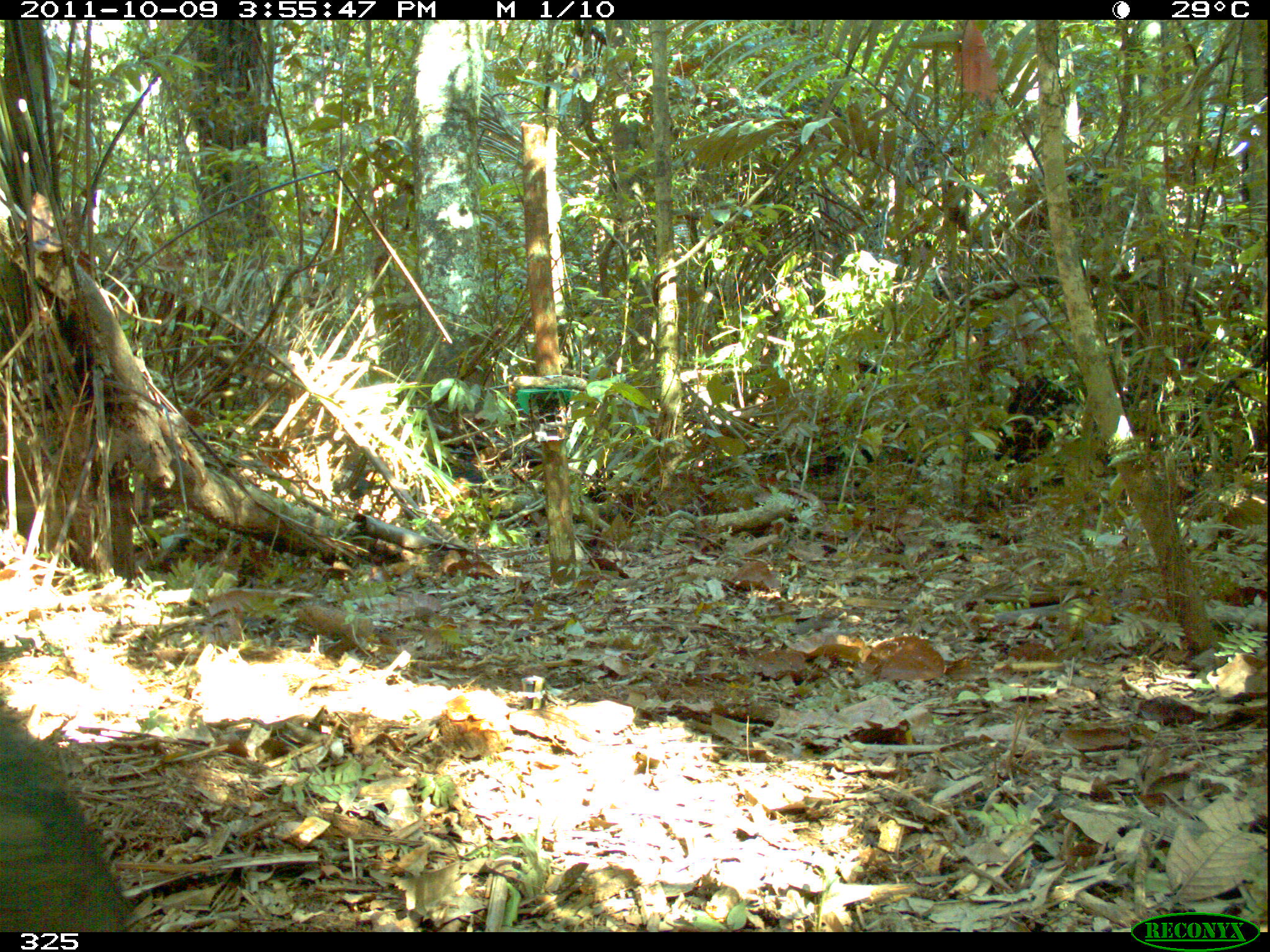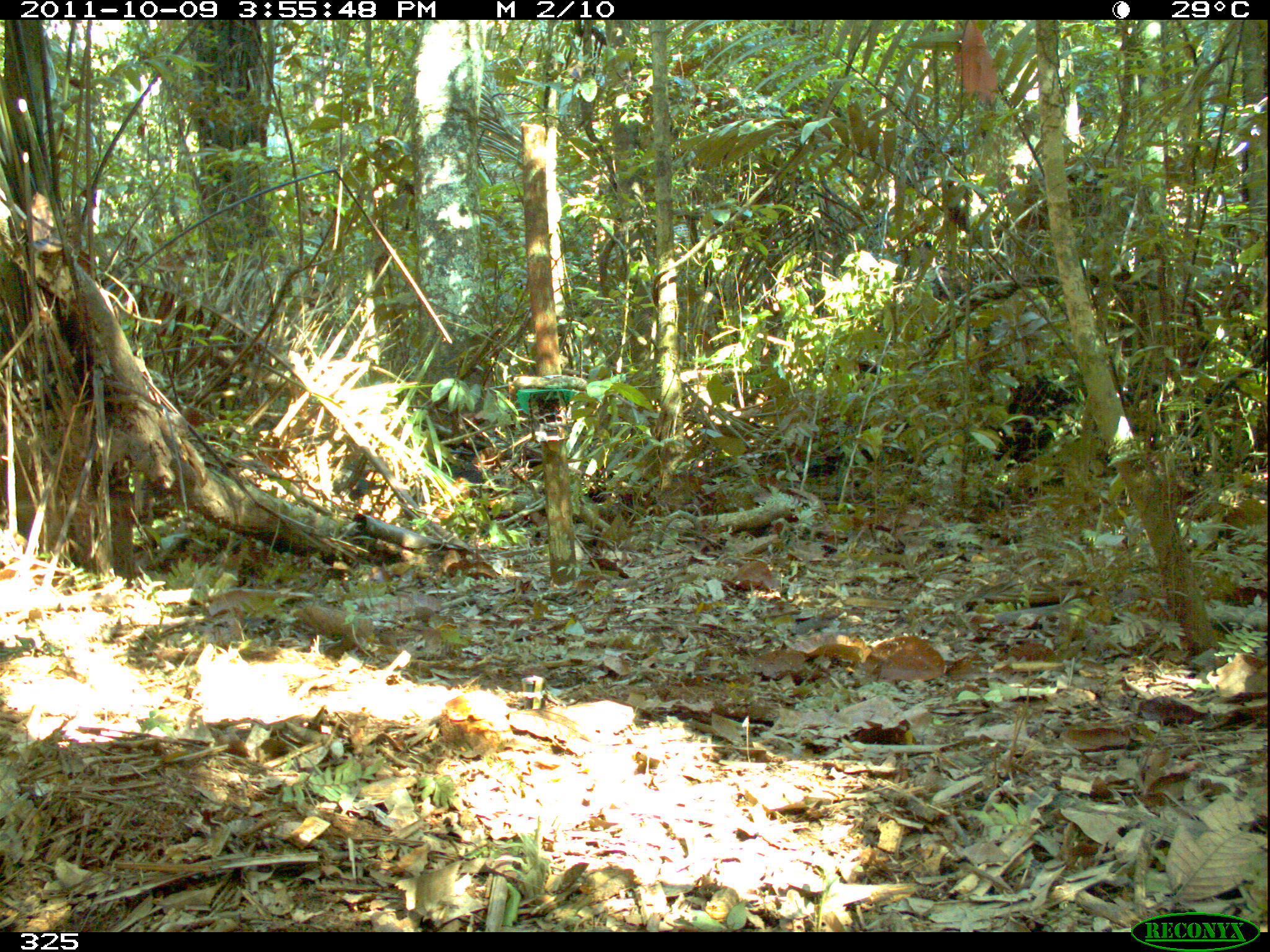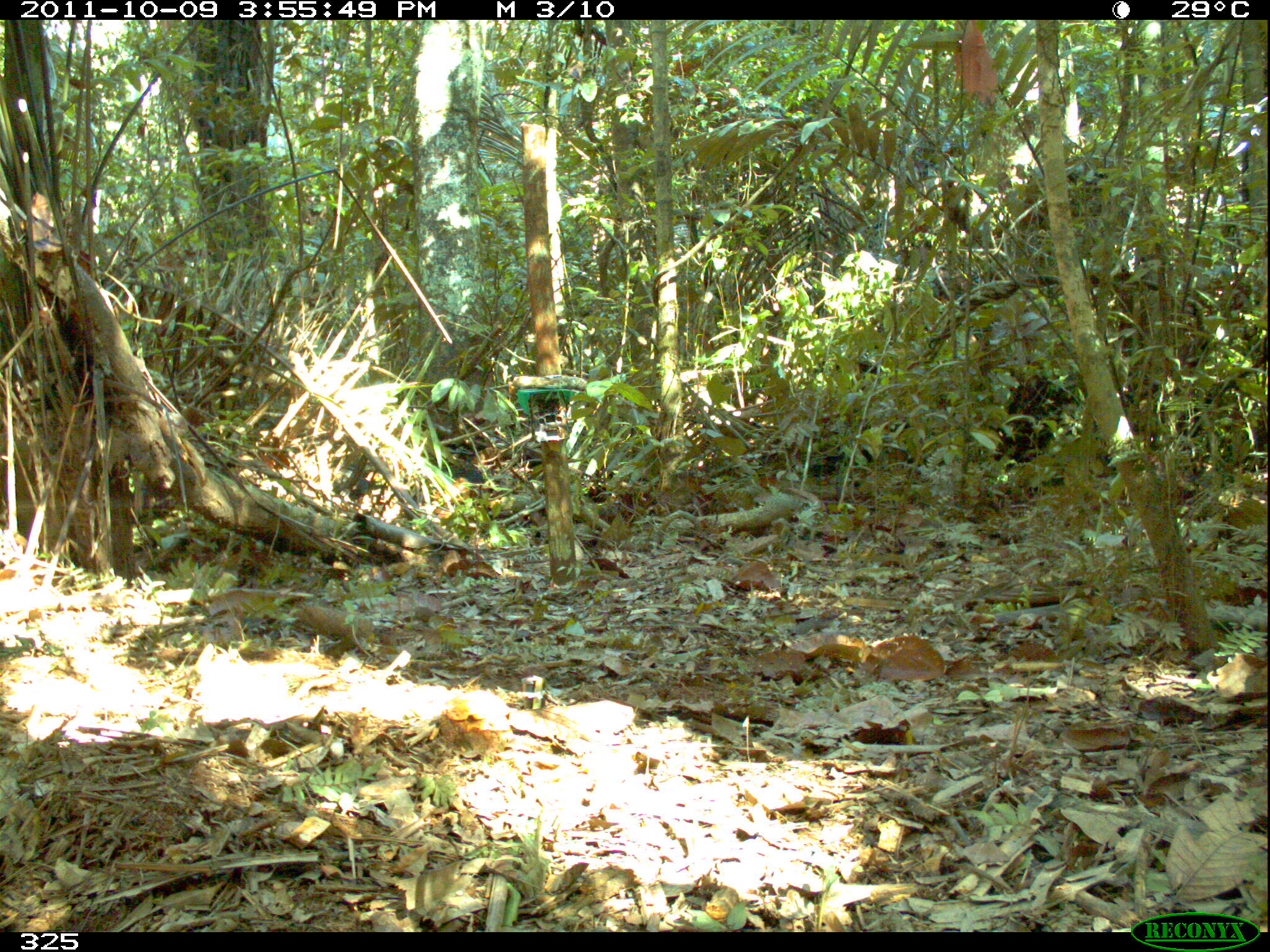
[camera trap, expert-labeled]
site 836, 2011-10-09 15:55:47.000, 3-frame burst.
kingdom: Animalia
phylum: Chordata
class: Mammalia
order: Artiodactyla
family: Tayassuidae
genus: Tayassu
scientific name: Tayassu pecari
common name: white-lipped peccary